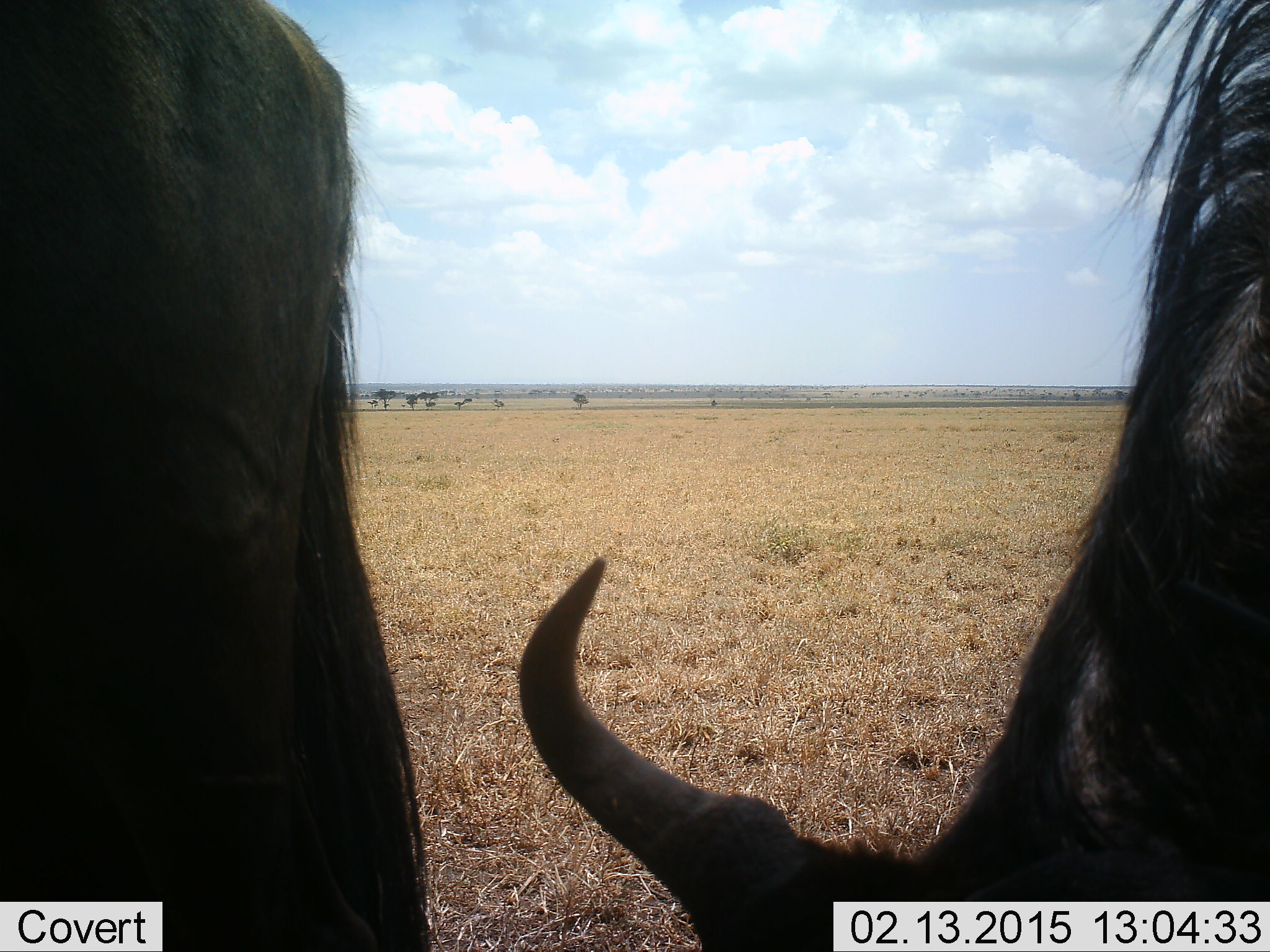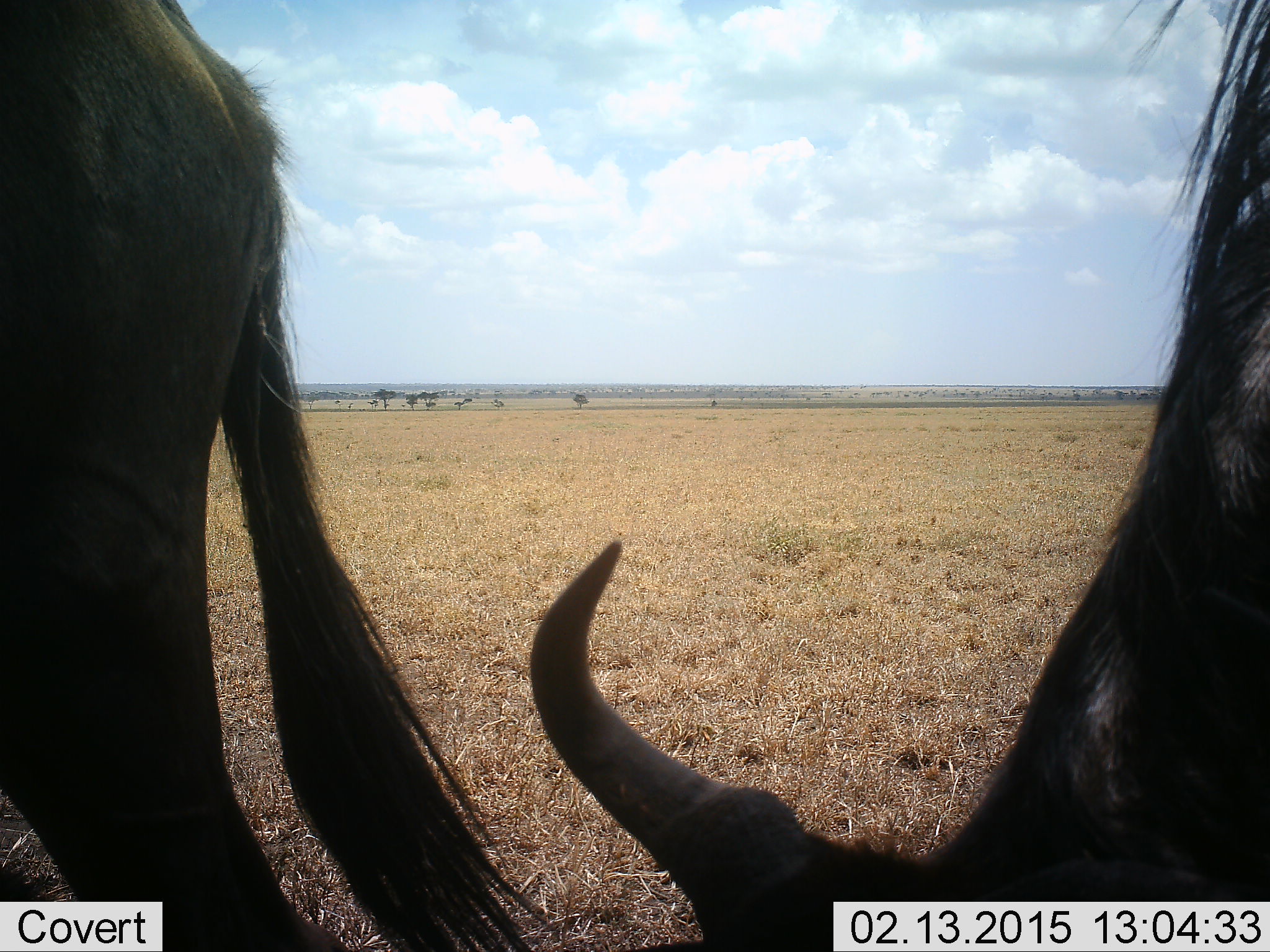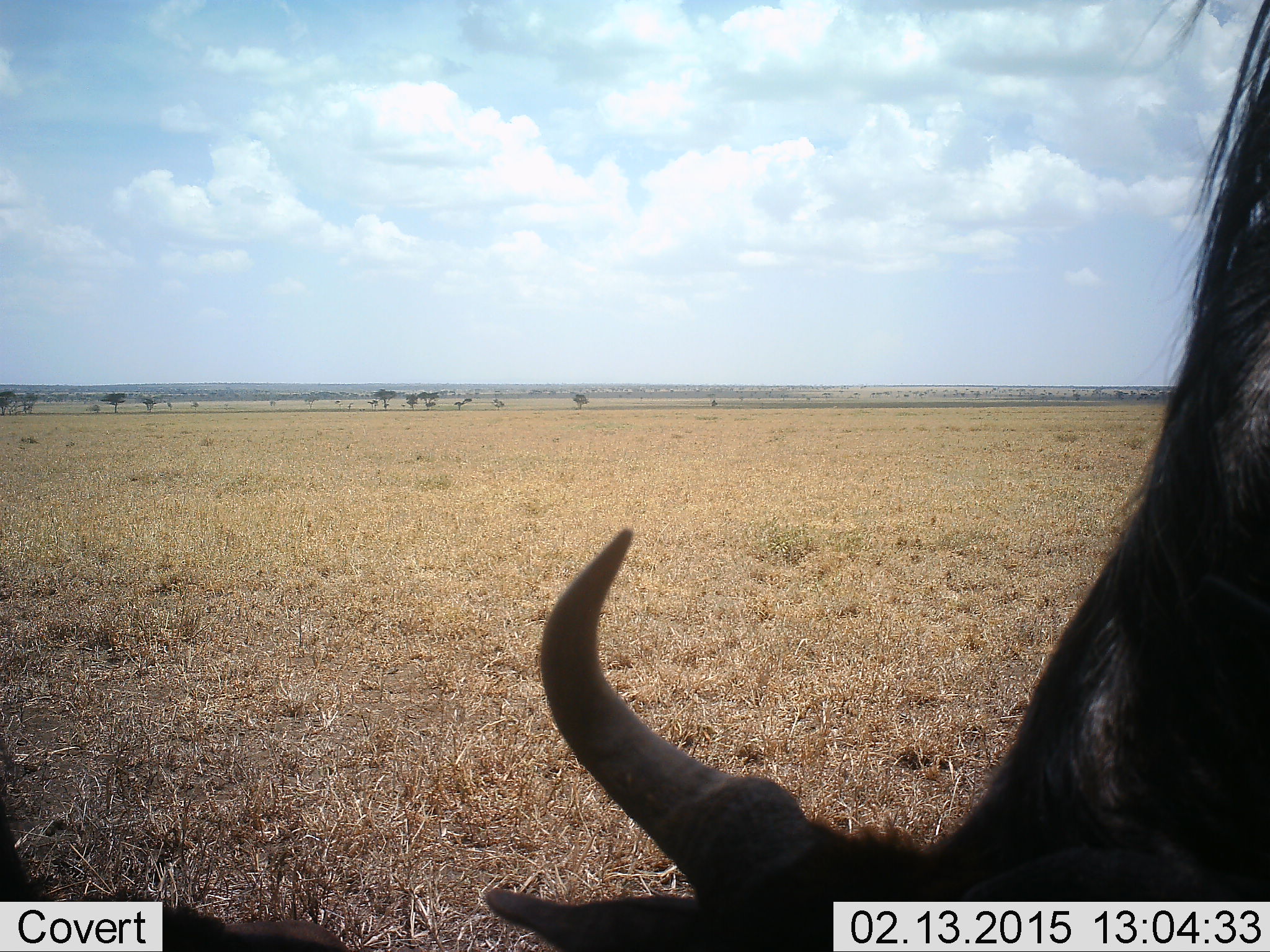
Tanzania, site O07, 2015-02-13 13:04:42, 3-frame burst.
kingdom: Animalia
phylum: Chordata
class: Mammalia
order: Artiodactyla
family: Bovidae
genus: Connochaetes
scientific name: Connochaetes taurinus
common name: blue wildebeest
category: wildebeest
Wildebeest (blue wildebeest) (Connochaetes taurinus), count 2. Behavior (volunteer vote fractions): standing 40%, resting 0%, moving 50%, interacting 0%. Young present (vote fraction): 0%. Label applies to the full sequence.